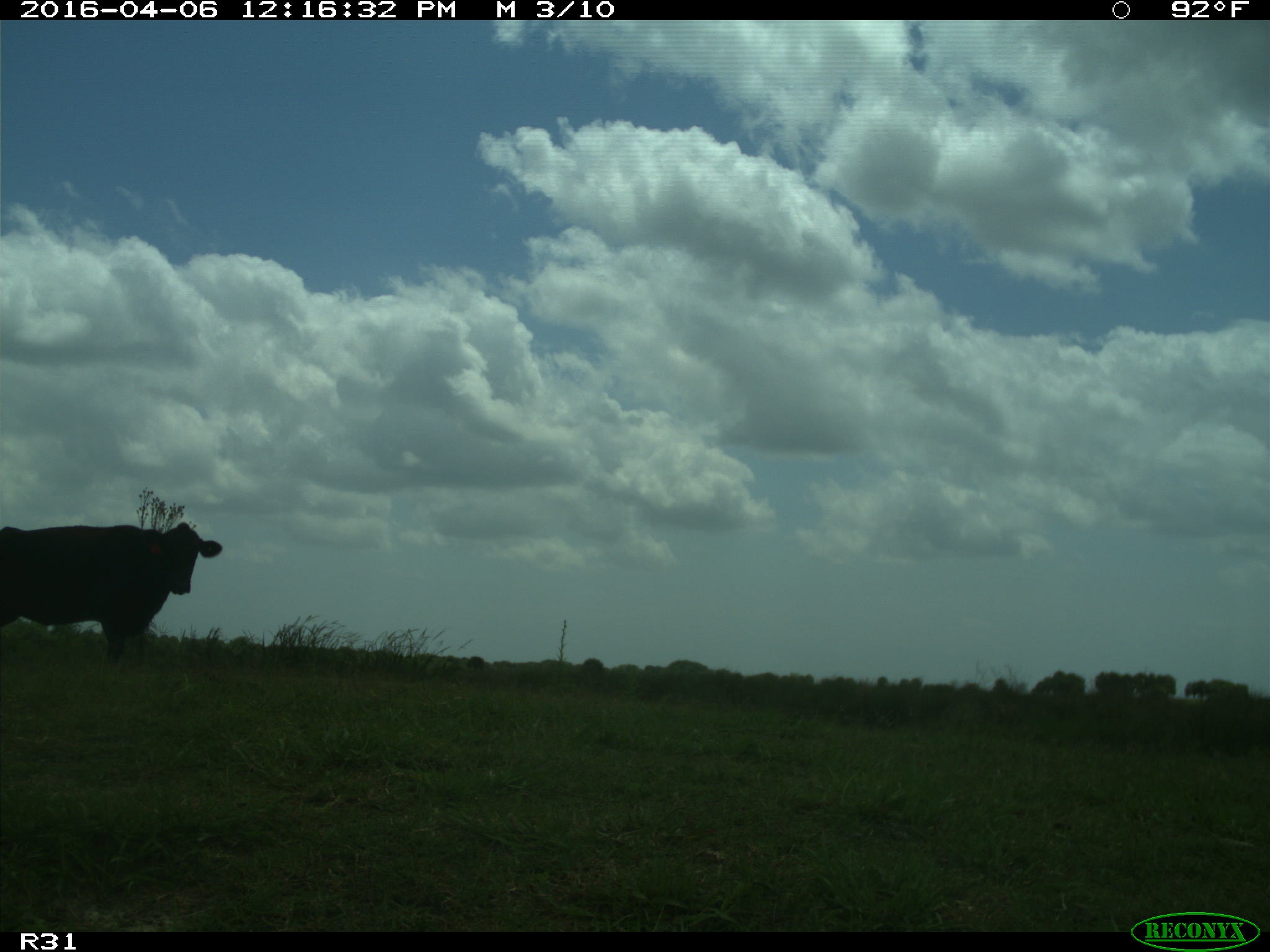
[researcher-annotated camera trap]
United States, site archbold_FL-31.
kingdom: Animalia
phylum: Chordata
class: Mammalia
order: Artiodactyla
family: Bovidae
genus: Bos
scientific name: Bos taurus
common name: domestic cow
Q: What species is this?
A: Bos taurus (domestic cow).